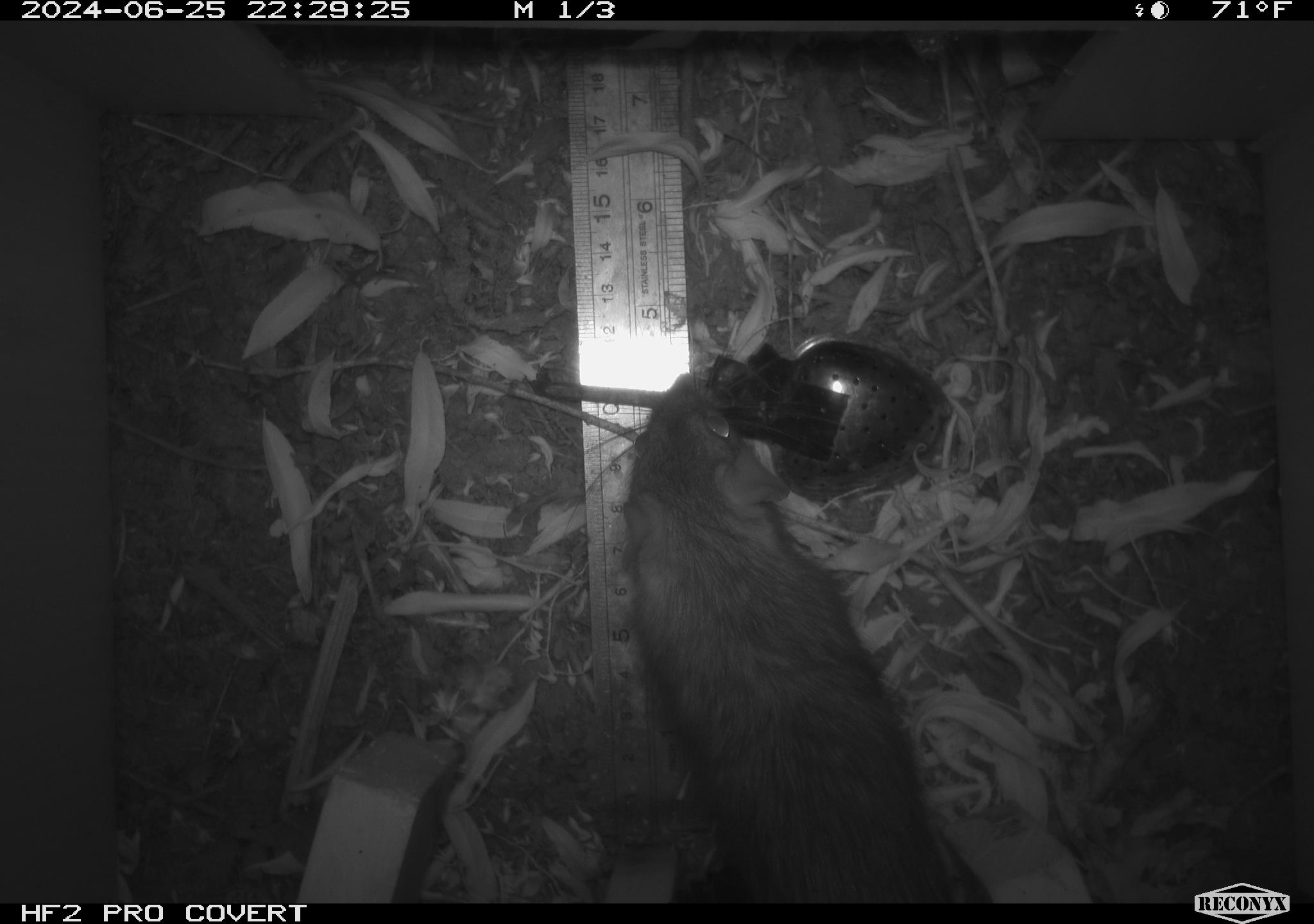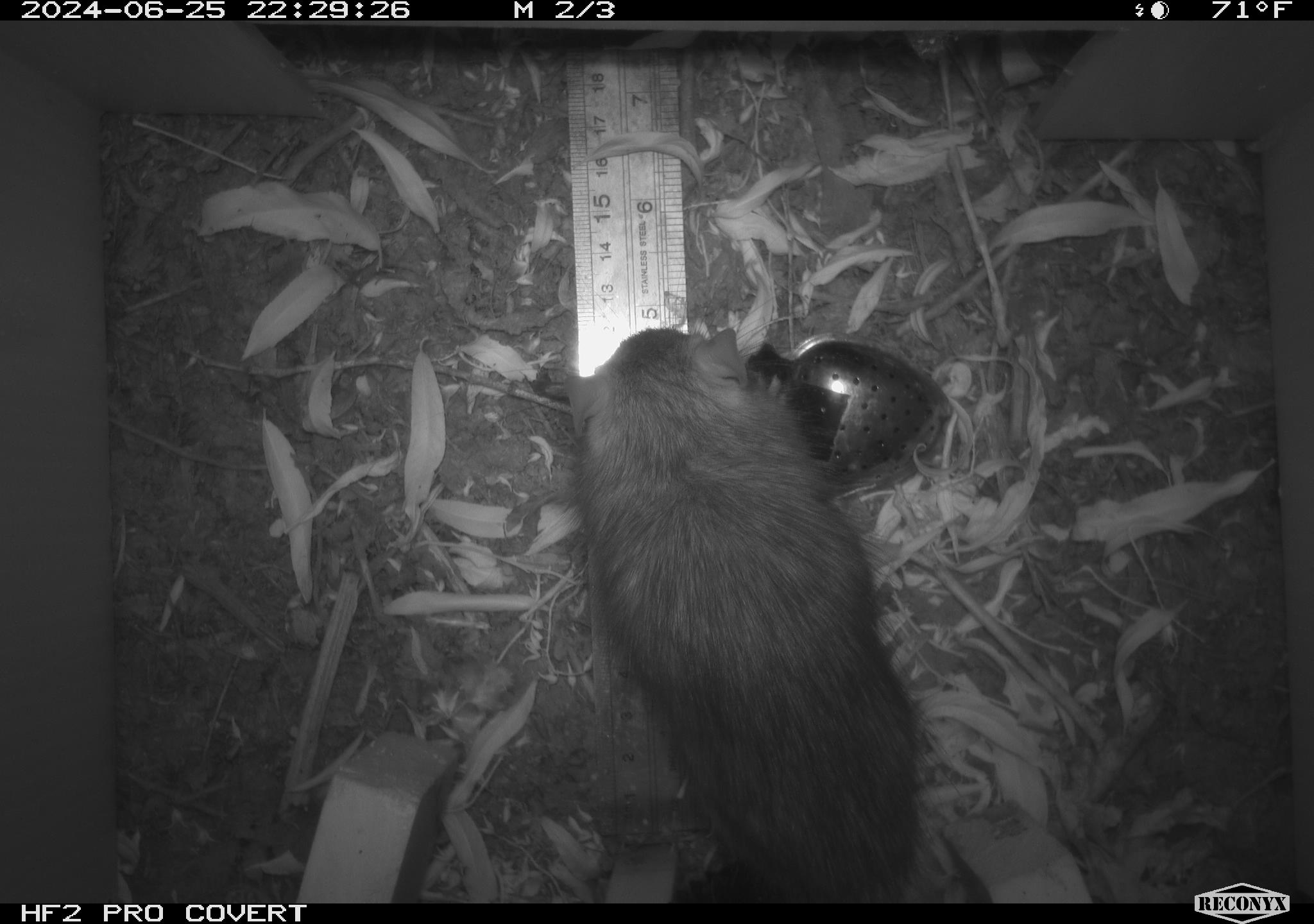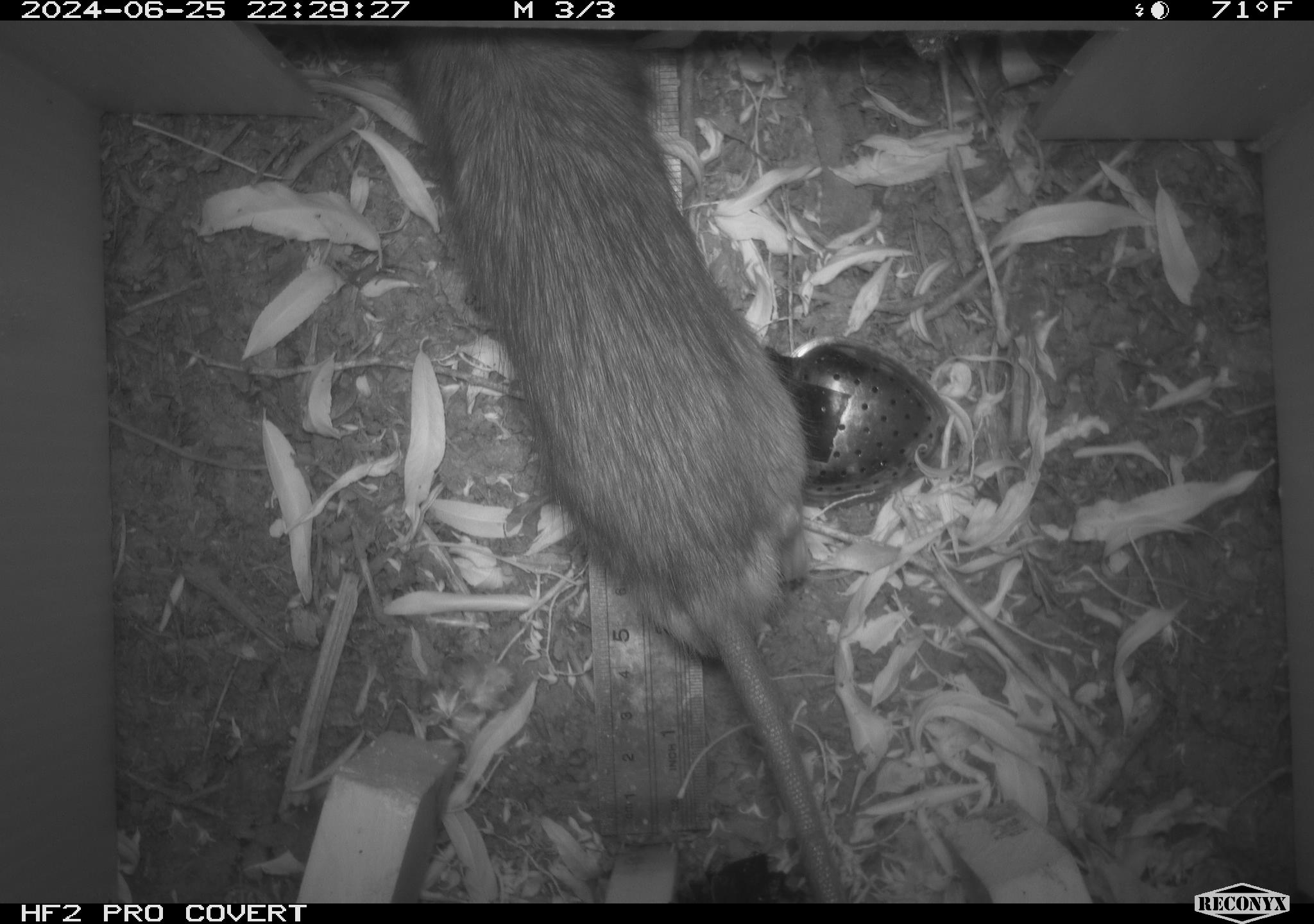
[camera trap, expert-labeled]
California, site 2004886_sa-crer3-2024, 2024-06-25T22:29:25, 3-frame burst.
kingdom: Animalia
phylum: Chordata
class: Mammalia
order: Rodentia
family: Muridae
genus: Rattus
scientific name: Rattus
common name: rat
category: rattus species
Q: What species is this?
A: Rattus species (rat) (Rattus).